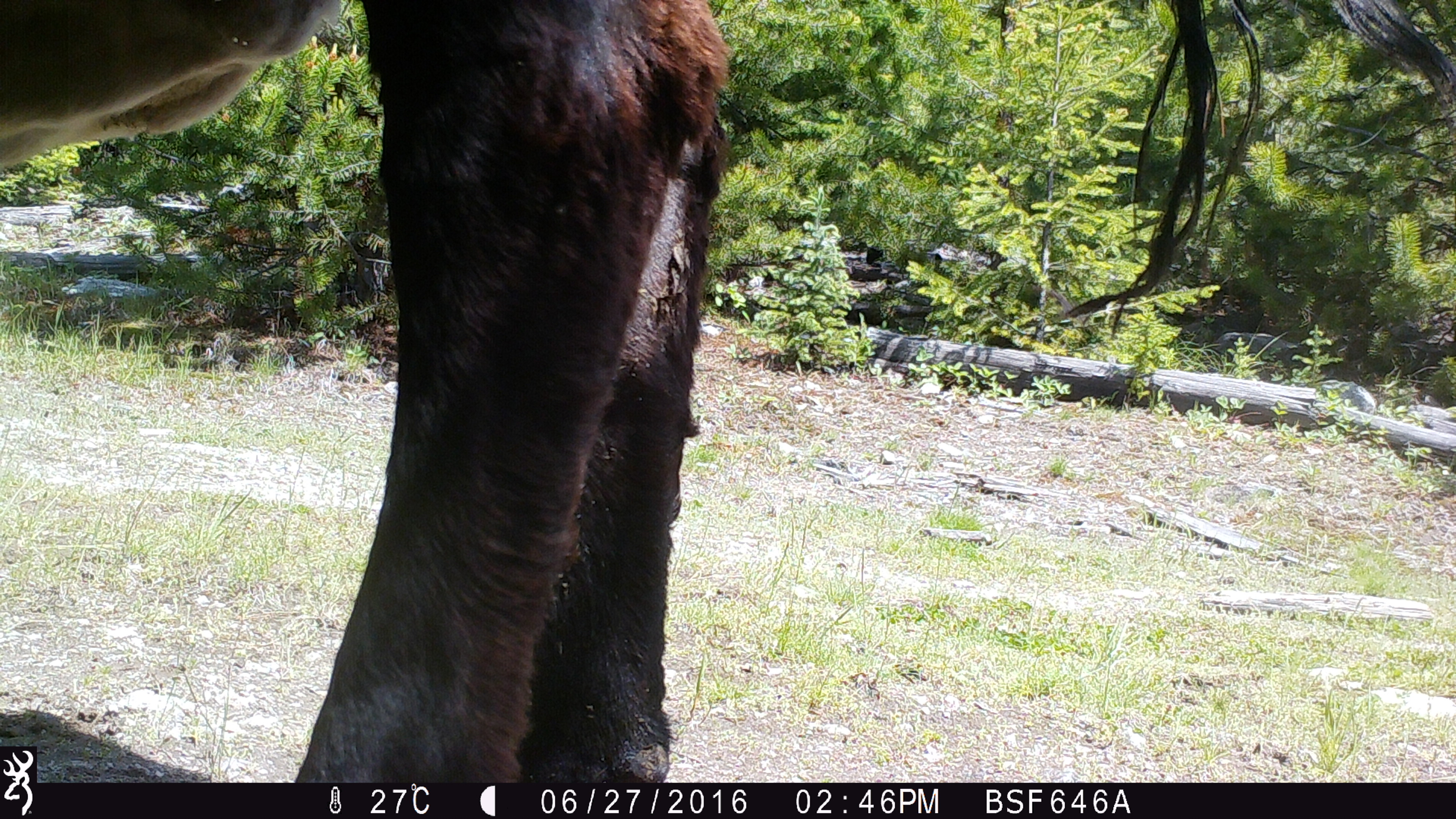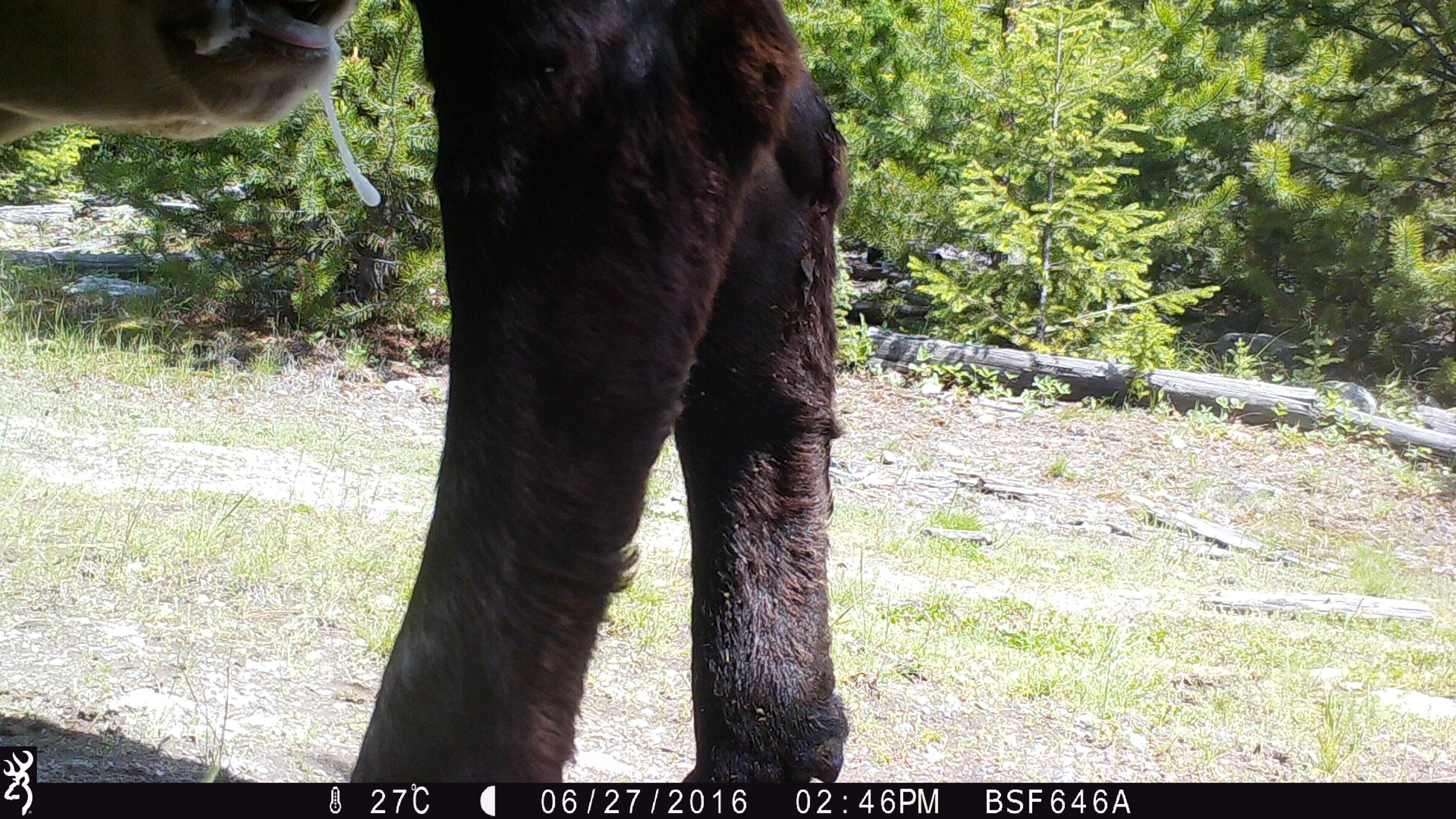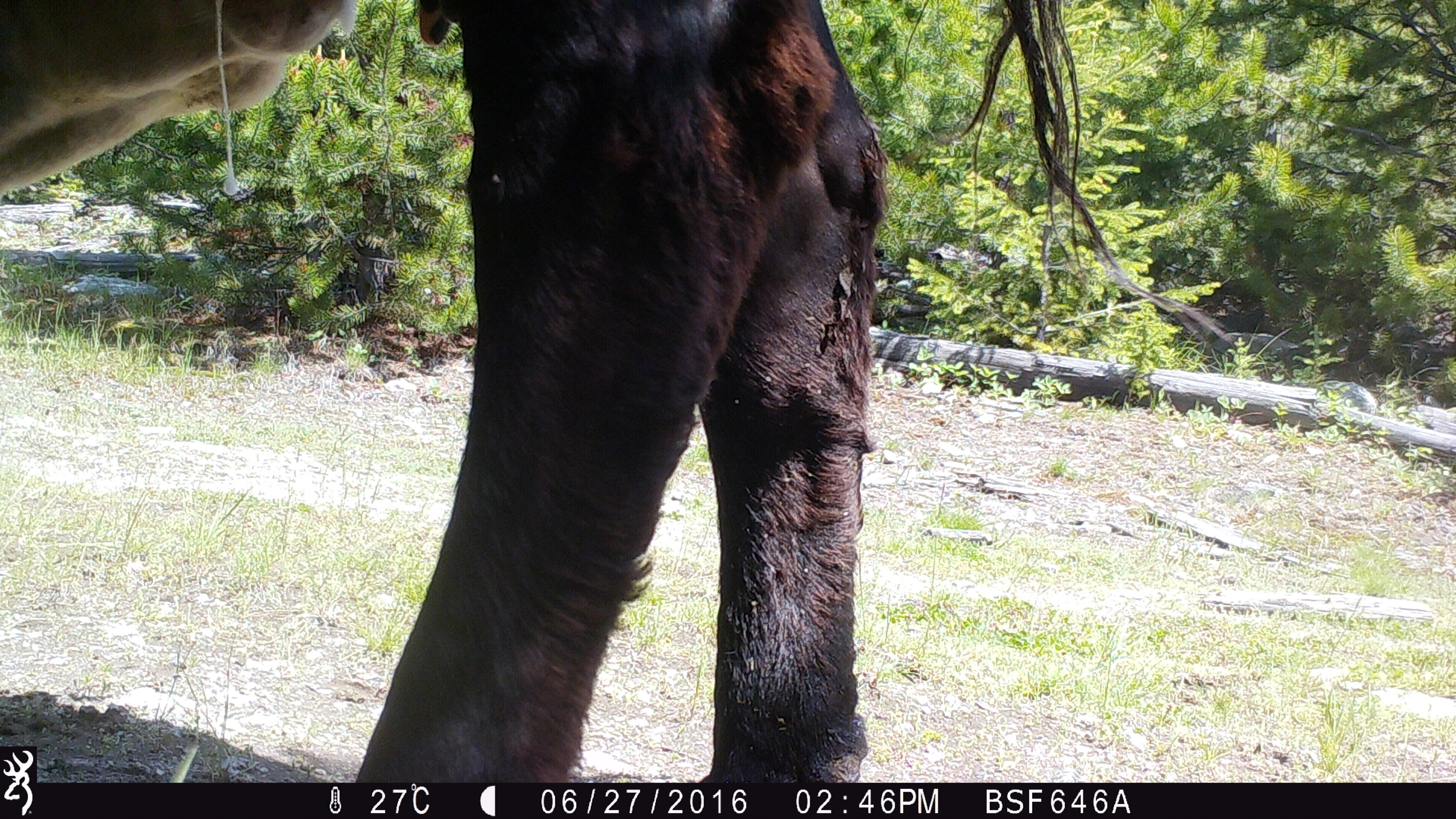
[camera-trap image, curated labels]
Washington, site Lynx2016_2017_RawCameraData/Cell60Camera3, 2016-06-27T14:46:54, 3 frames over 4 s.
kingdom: Animalia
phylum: Chordata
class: Mammalia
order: Artiodactyla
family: Bovidae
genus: Bos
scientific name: Bos taurus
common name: domestic cattle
Domestic cattle (Bos taurus). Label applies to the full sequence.